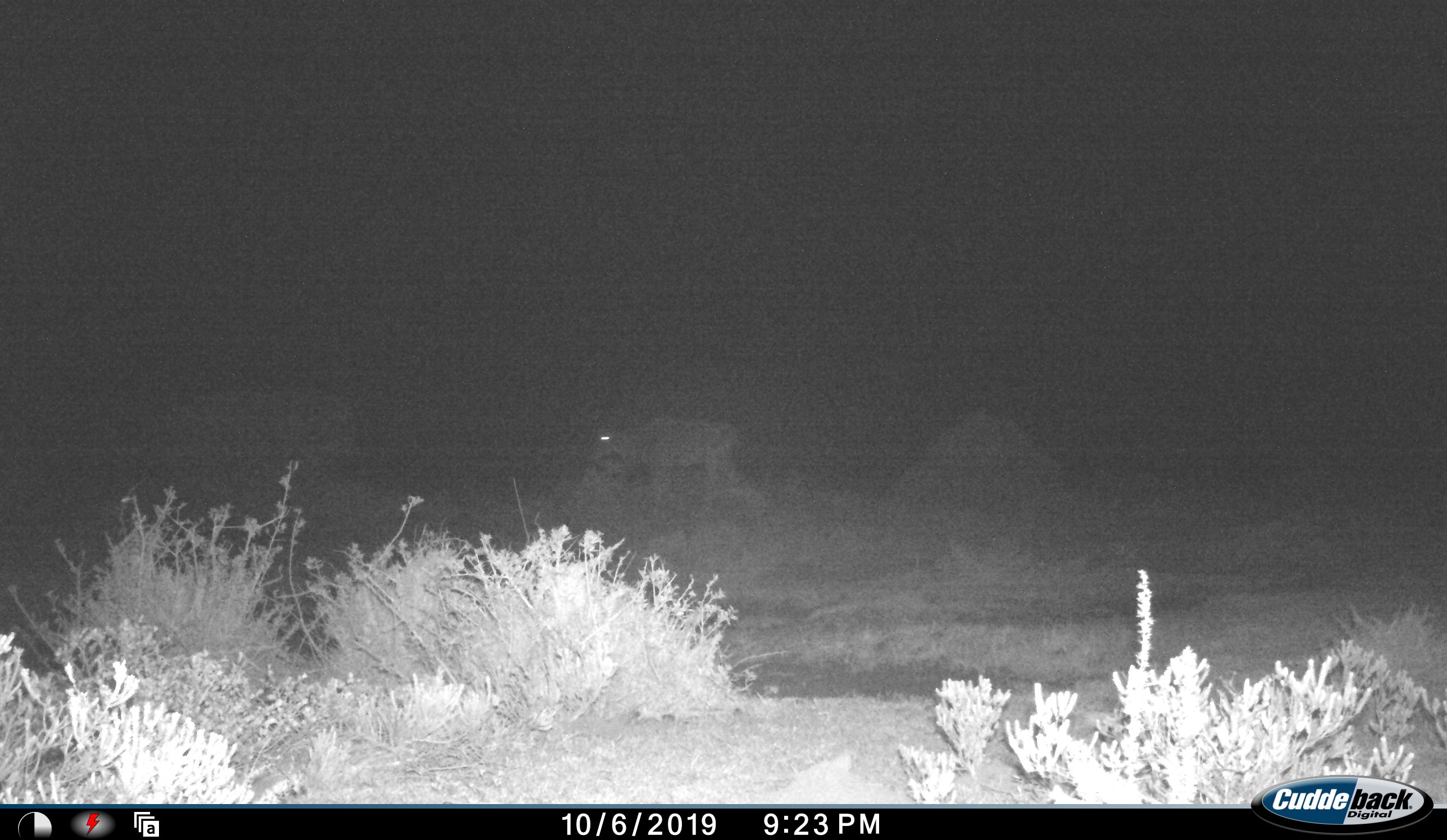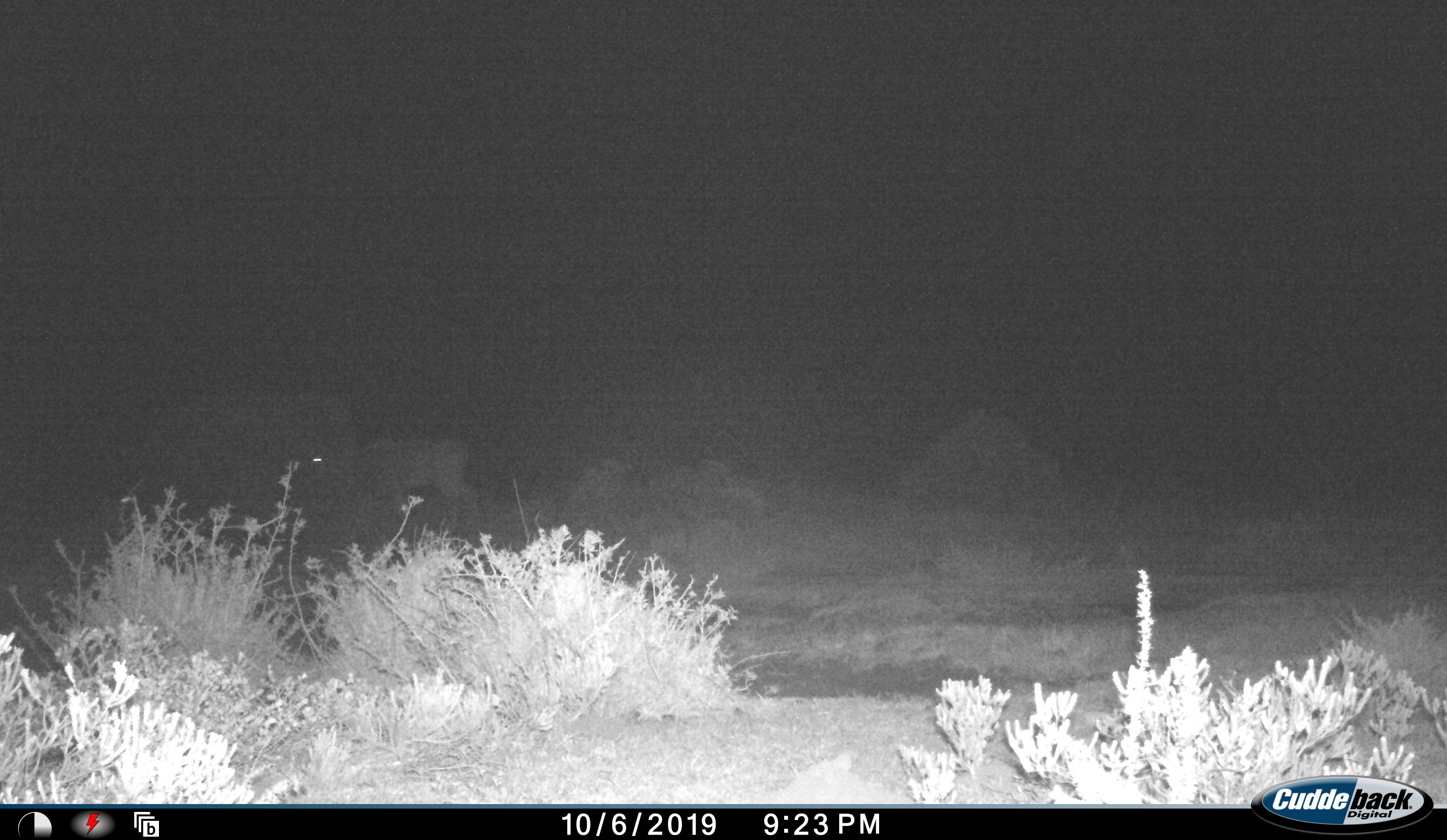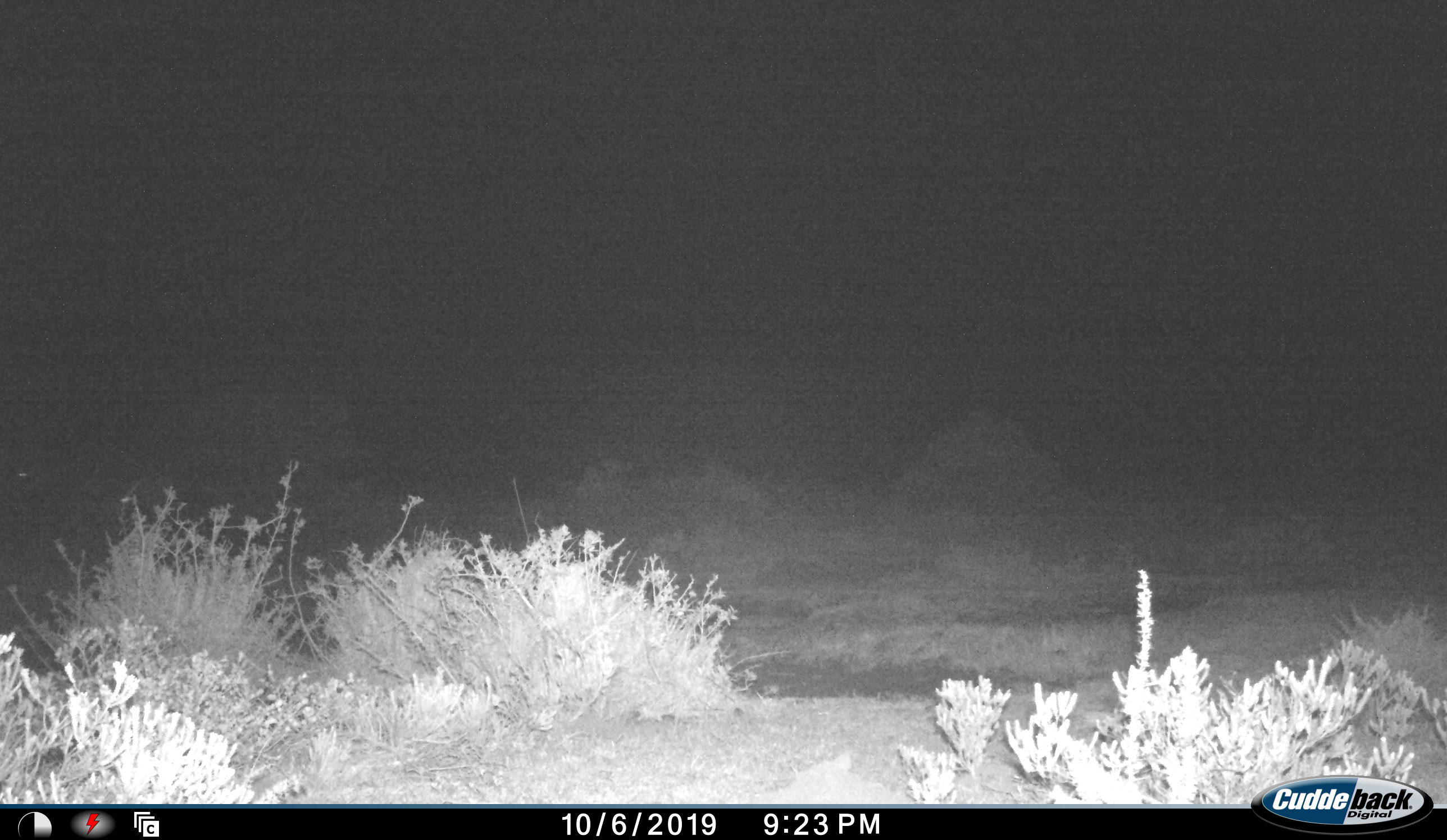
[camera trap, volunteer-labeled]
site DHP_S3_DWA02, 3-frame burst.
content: unidentified animal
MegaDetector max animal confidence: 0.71